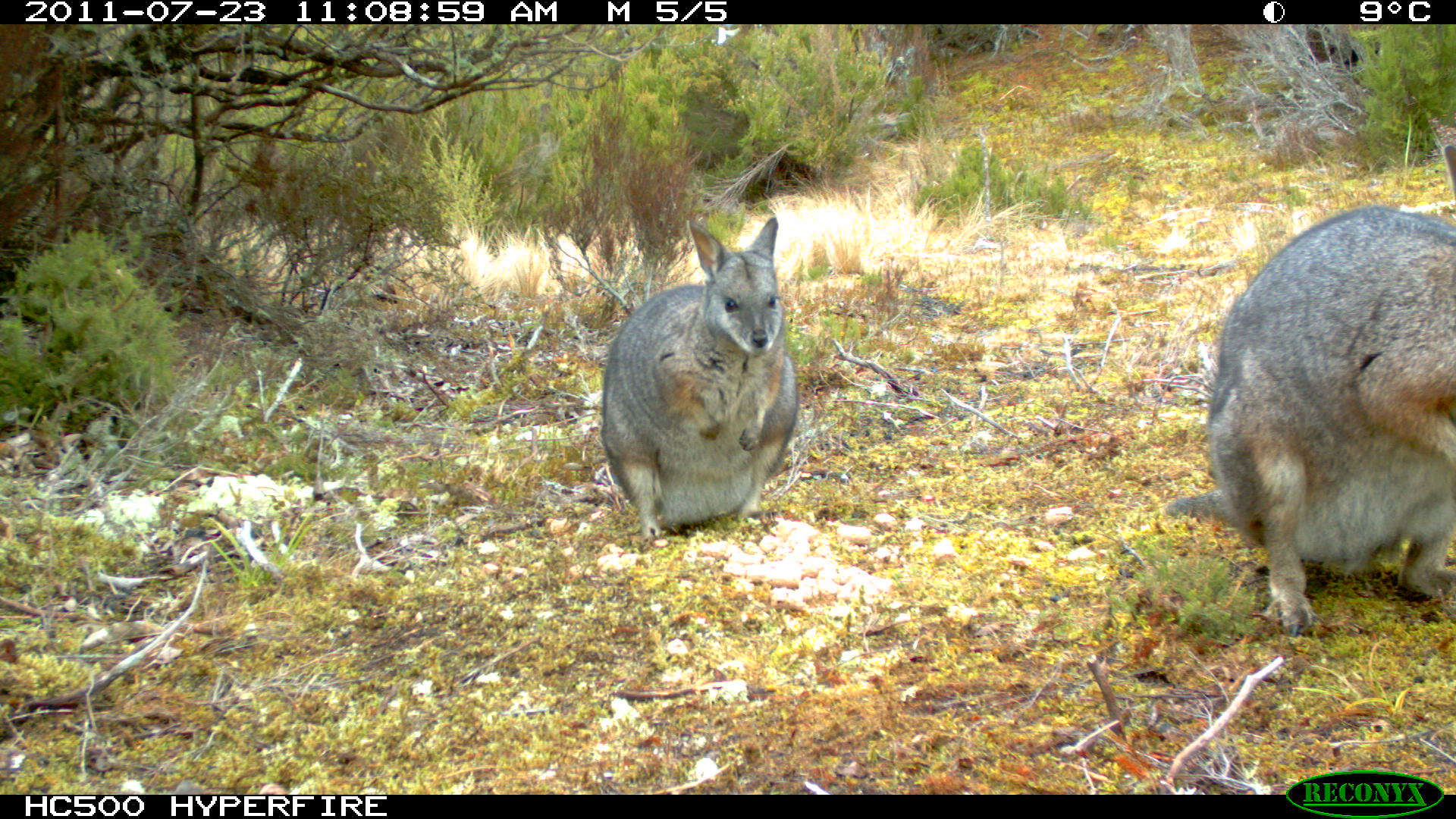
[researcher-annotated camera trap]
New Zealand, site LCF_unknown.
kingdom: Animalia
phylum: Chordata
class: Mammalia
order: Diprotodontia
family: Macropodidae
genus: Notamacropus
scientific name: Notamacropus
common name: wallaby